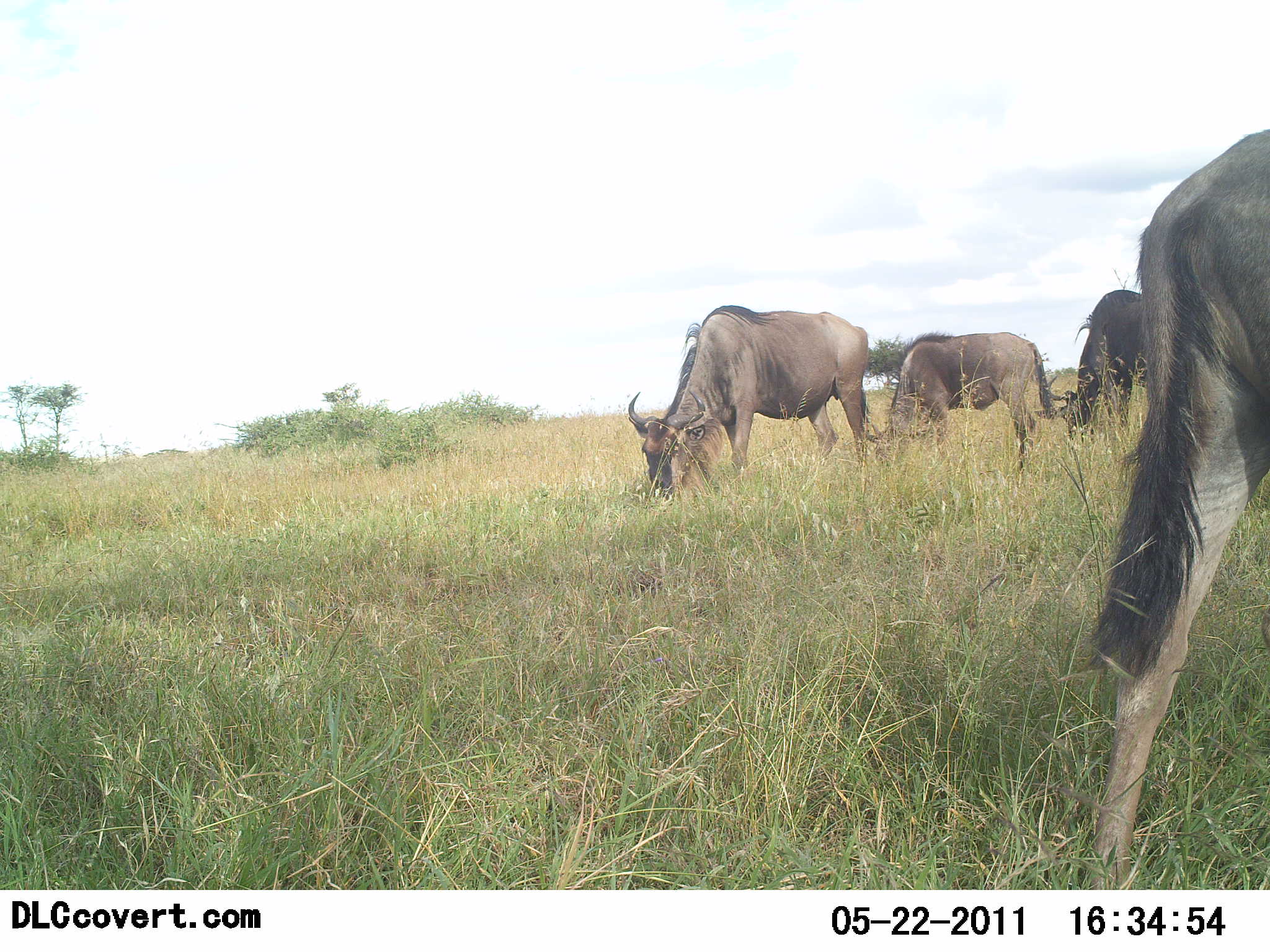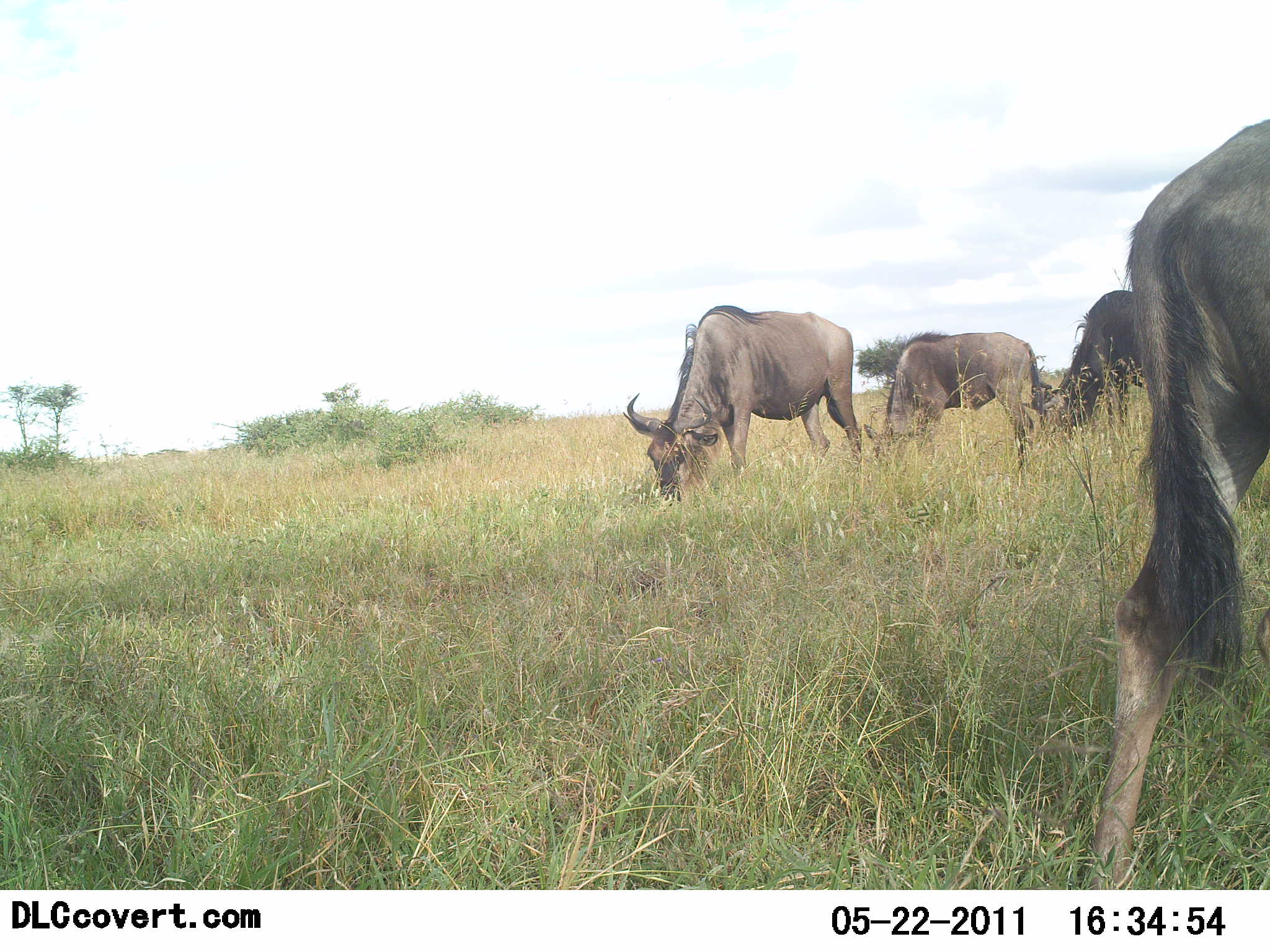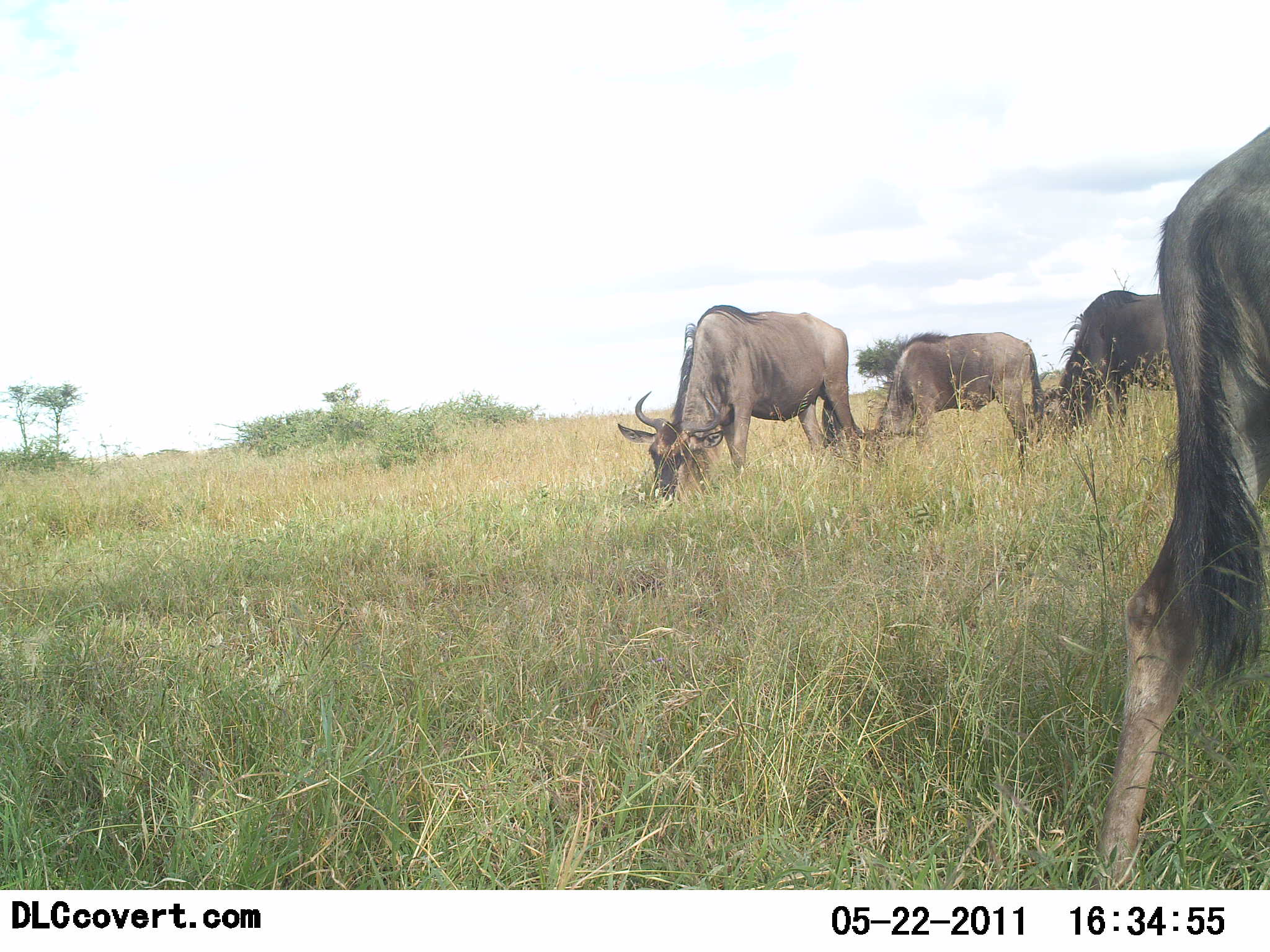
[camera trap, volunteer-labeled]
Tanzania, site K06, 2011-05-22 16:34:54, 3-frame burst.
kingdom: Animalia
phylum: Chordata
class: Mammalia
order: Artiodactyla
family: Bovidae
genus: Connochaetes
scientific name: Connochaetes taurinus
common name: blue wildebeest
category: wildebeest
Wildebeest (blue wildebeest) (Connochaetes taurinus), count 4. Behavior (volunteer vote fractions): standing 31%, resting 0%, moving 0%, interacting 8%. Young present (vote fraction): 0%. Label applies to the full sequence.